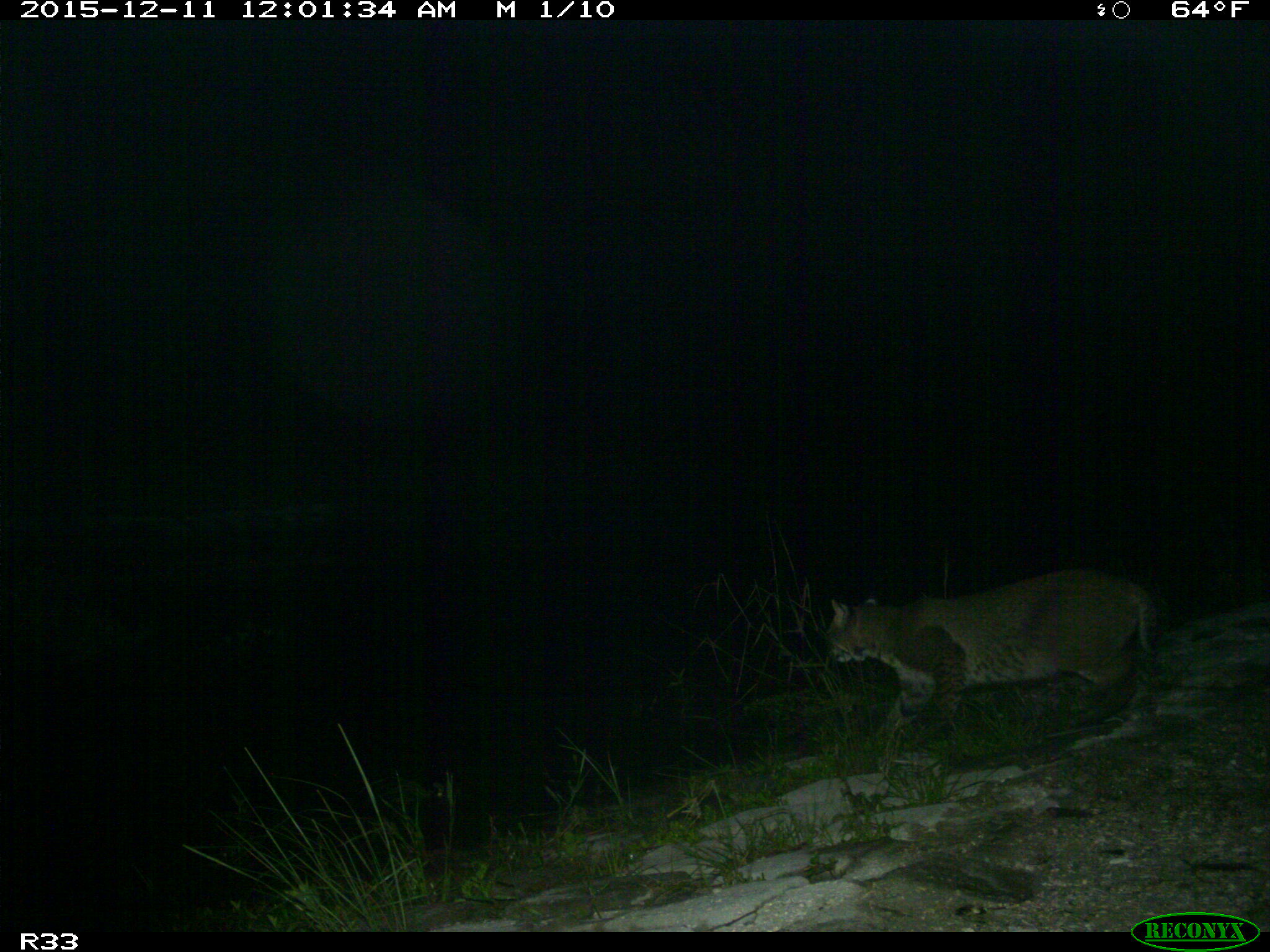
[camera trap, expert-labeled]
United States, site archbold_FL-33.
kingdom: Animalia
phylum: Chordata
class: Mammalia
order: Carnivora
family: Felidae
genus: Lynx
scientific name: Lynx rufus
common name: bobcat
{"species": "Lynx rufus (bobcat)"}